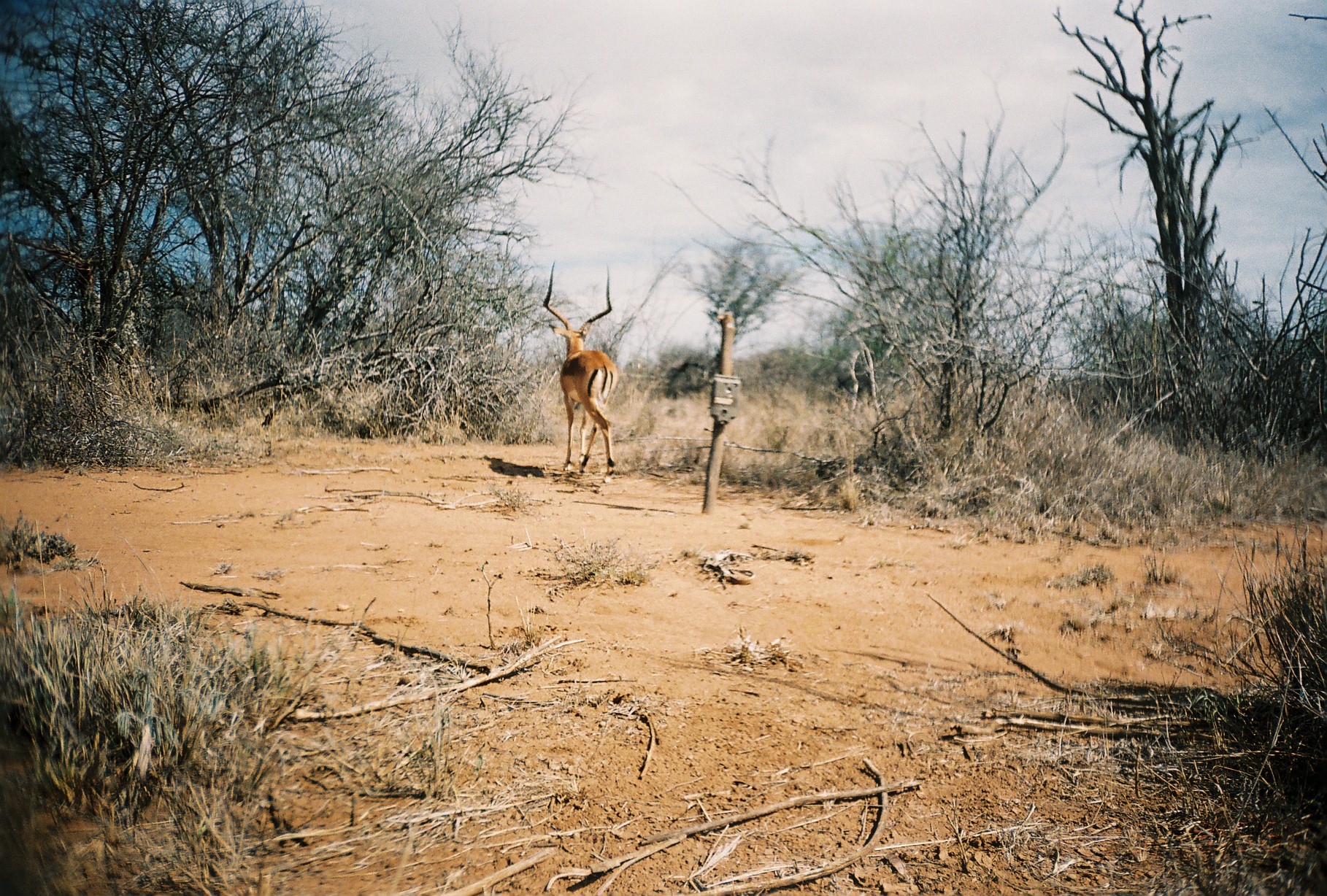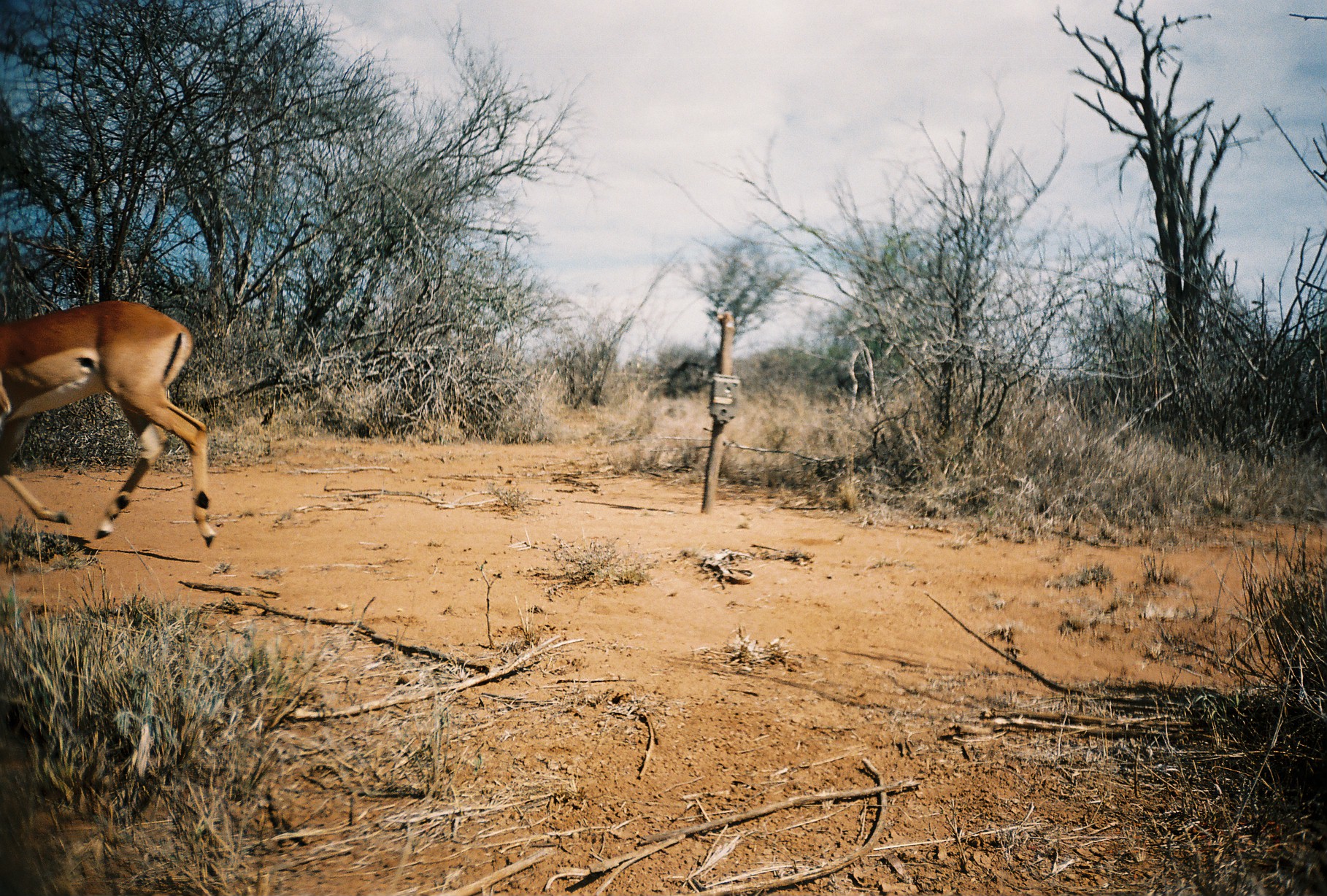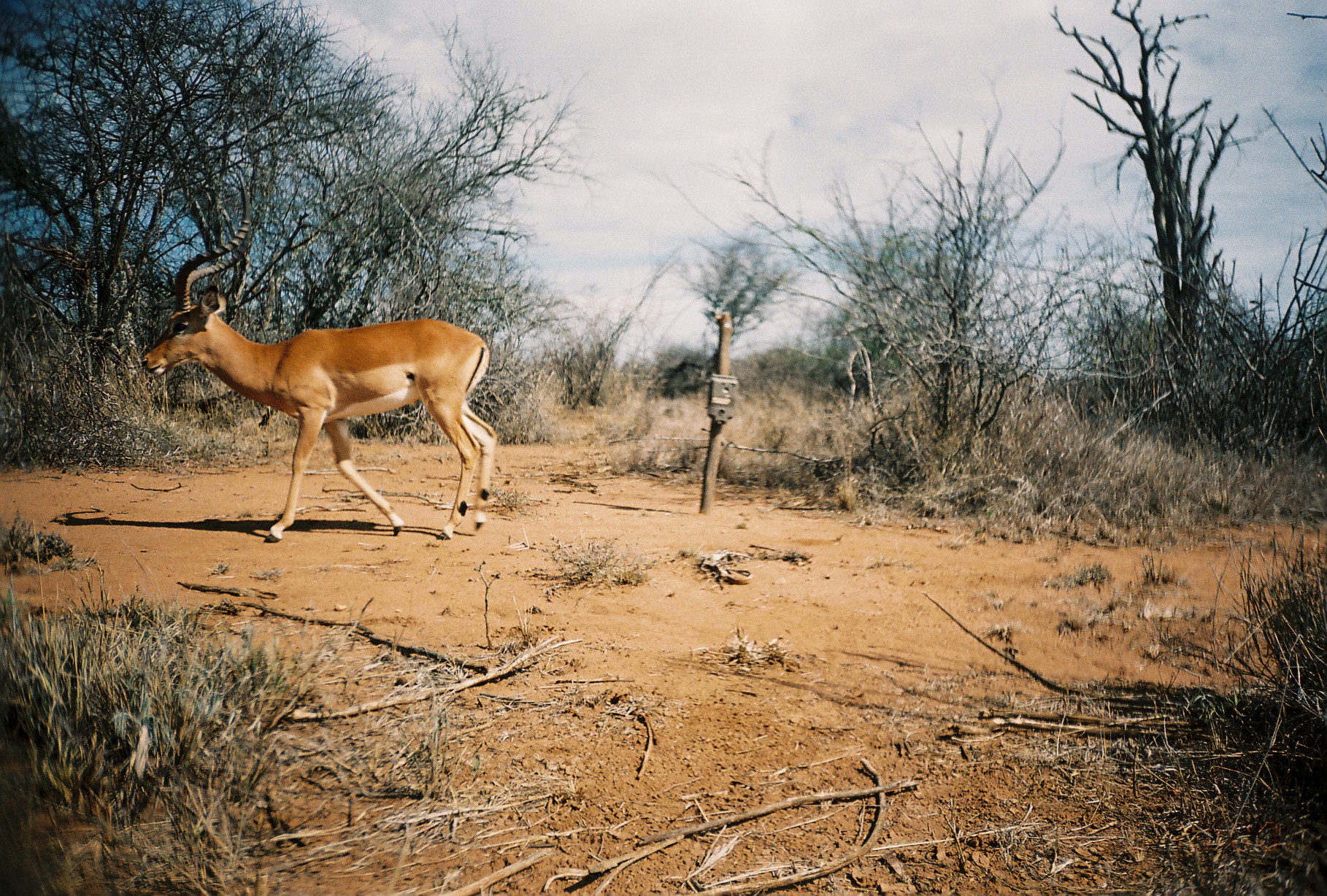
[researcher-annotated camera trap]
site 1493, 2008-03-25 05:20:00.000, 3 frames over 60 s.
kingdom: Animalia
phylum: Chordata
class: Mammalia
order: Artiodactyla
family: Bovidae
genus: Aepyceros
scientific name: Aepyceros melampus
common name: impala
Aepyceros melampus (impala), count 1.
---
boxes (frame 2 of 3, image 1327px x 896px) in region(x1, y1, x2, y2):
aepyceros melampus: region(0, 298, 216, 546)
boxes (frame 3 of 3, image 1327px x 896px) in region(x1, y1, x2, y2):
aepyceros melampus: region(141, 169, 497, 542)